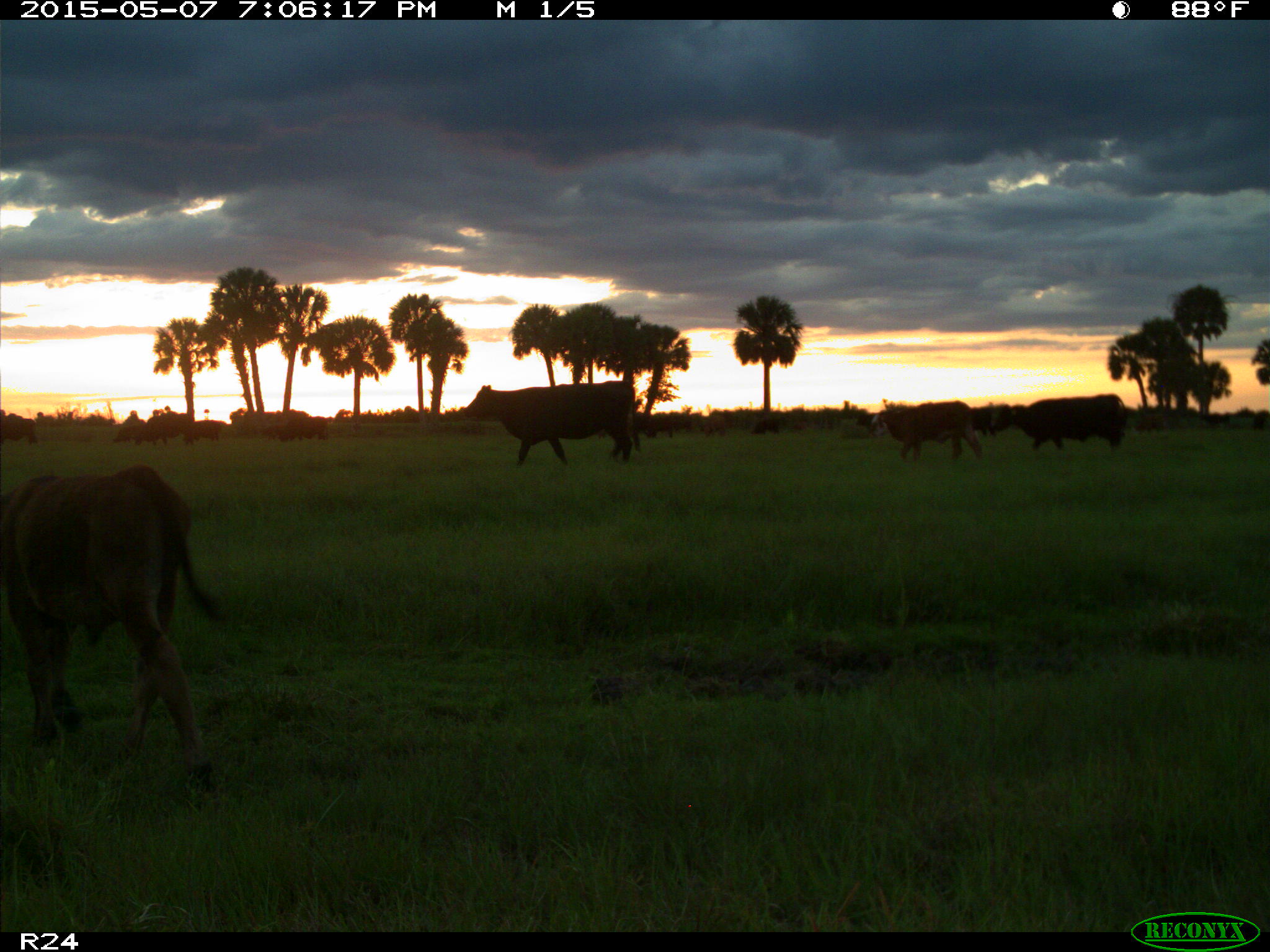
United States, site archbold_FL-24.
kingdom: Animalia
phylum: Chordata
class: Mammalia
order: Artiodactyla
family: Bovidae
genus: Bos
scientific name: Bos taurus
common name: domestic cow